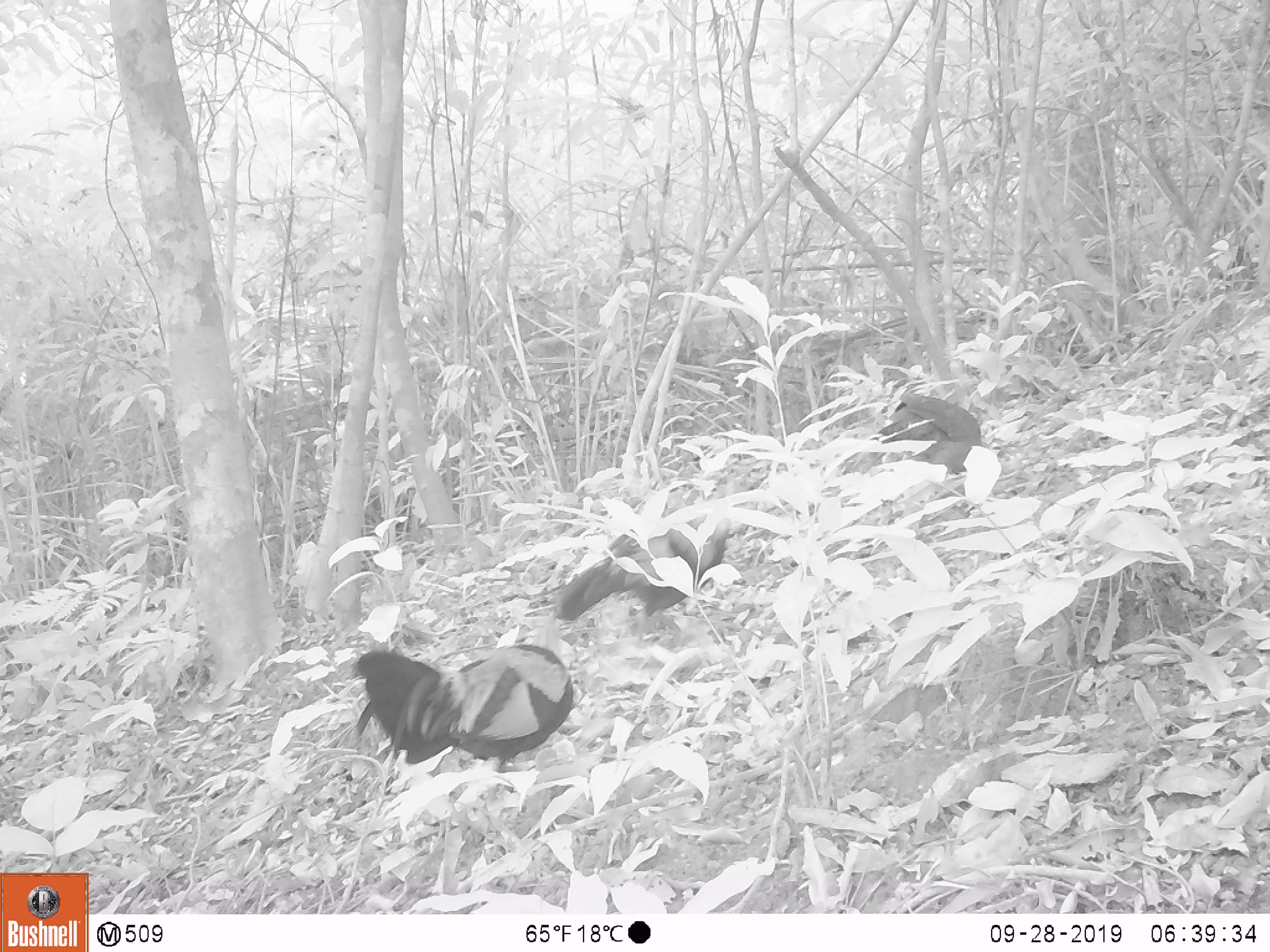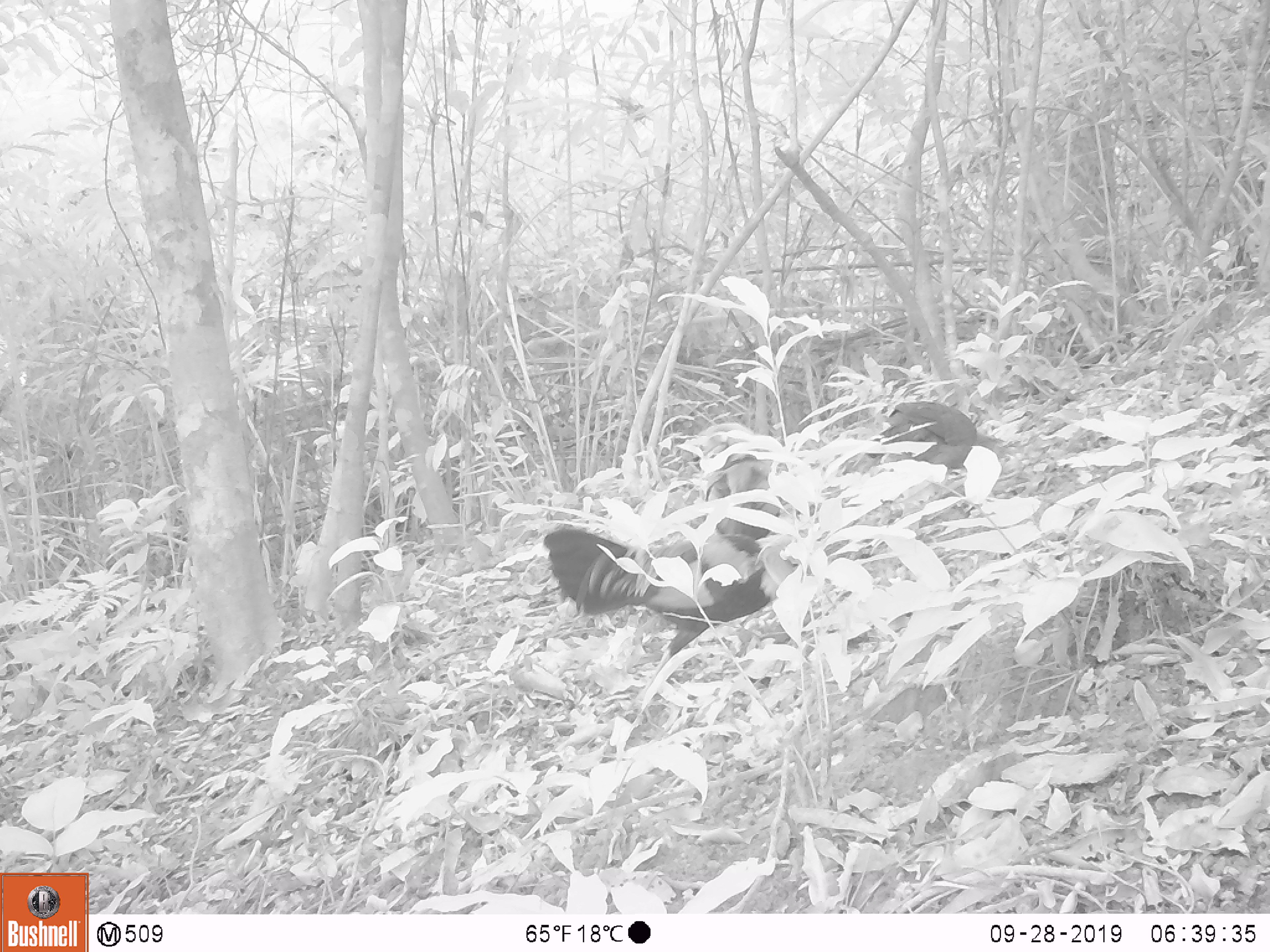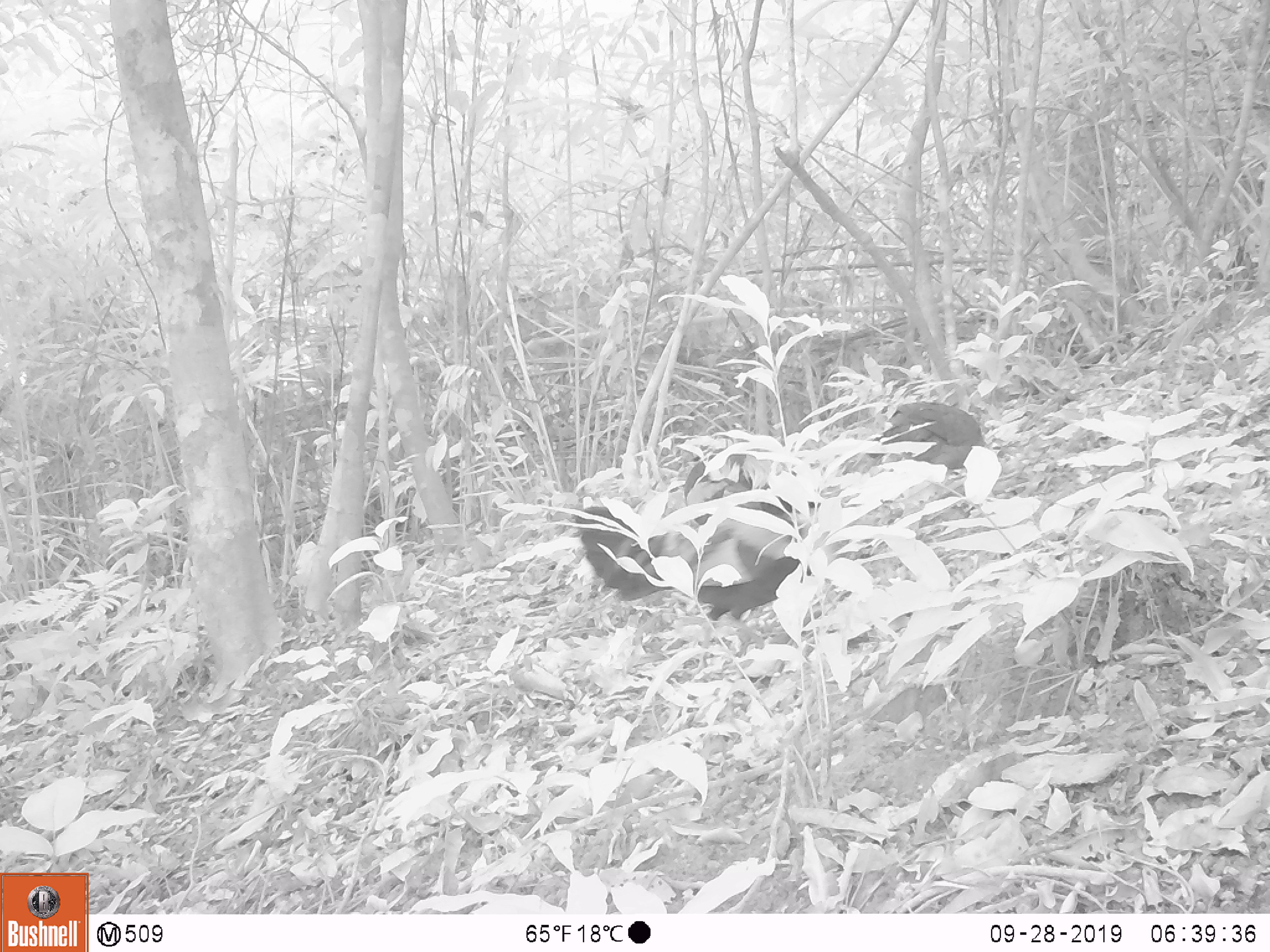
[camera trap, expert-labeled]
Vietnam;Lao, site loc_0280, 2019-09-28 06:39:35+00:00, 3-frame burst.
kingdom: Animalia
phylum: Chordata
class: Aves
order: Galliformes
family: Phasianidae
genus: Gallus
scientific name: Gallus gallus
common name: red junglefowl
Red junglefowl (Gallus gallus). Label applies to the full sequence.